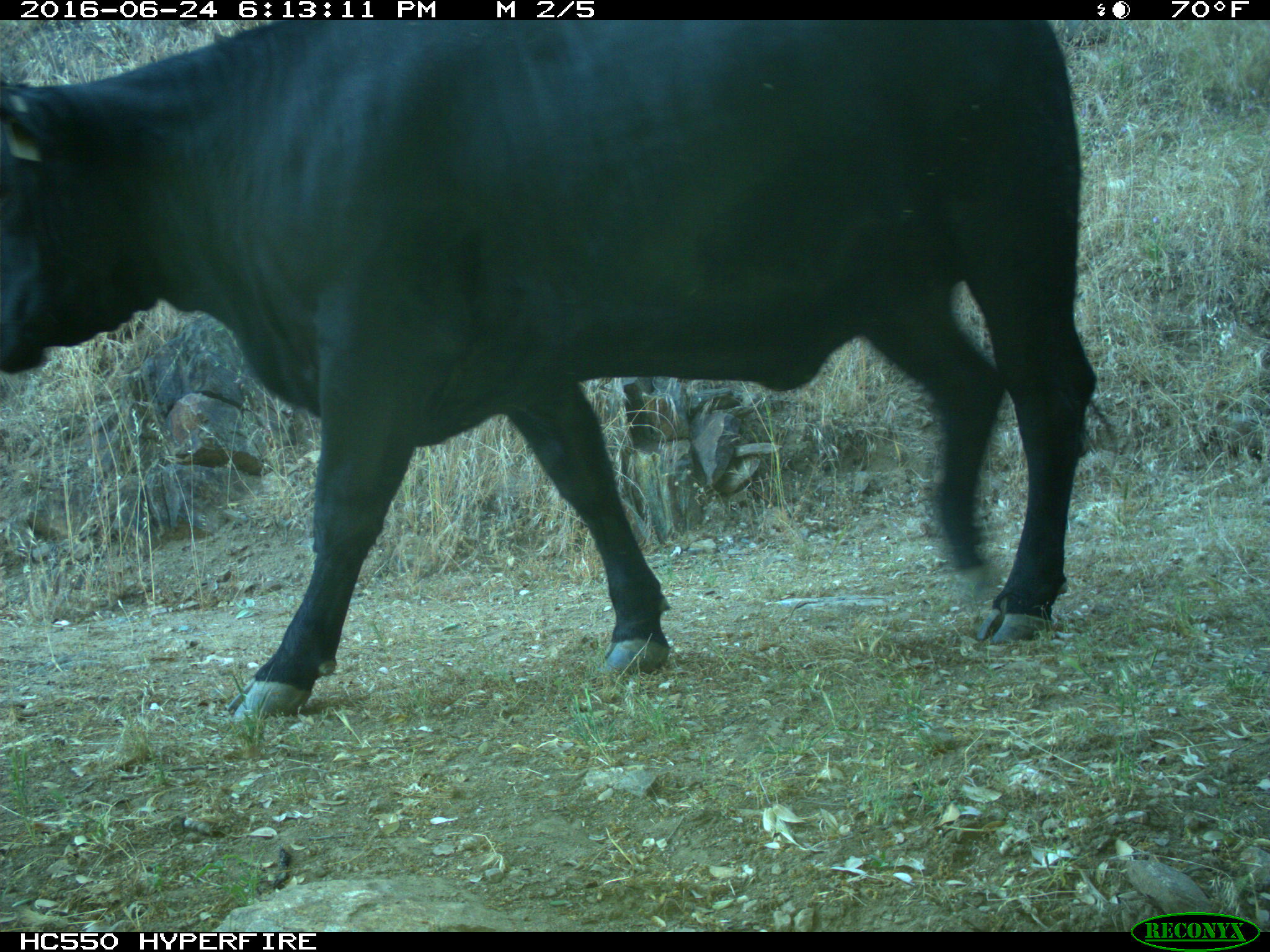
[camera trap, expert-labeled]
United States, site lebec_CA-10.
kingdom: Animalia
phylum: Chordata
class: Mammalia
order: Artiodactyla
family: Bovidae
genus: Bos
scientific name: Bos taurus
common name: domestic cow